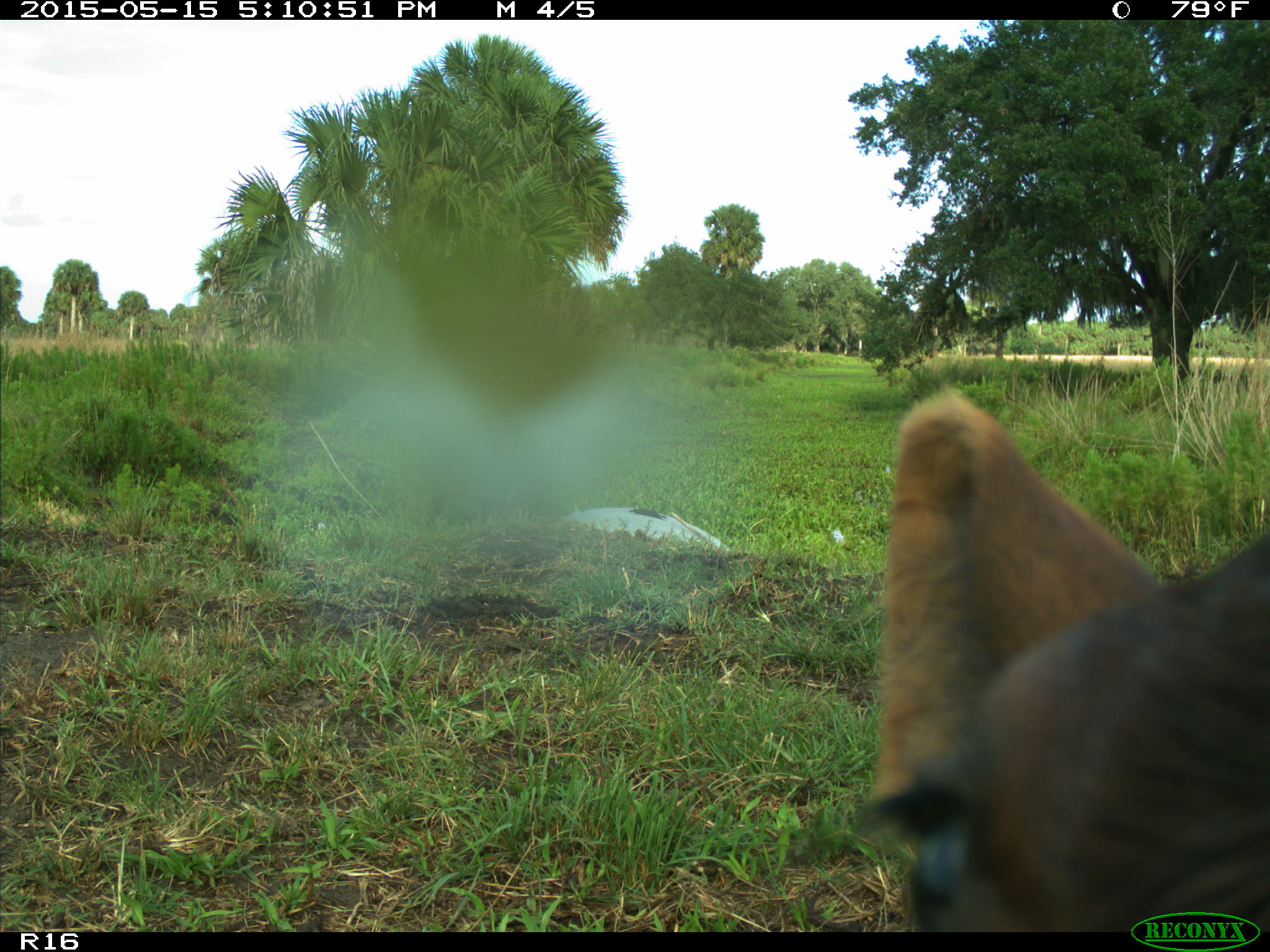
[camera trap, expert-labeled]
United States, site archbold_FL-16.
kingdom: Animalia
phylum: Chordata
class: Mammalia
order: Artiodactyla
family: Bovidae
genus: Bos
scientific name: Bos taurus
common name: domestic cow